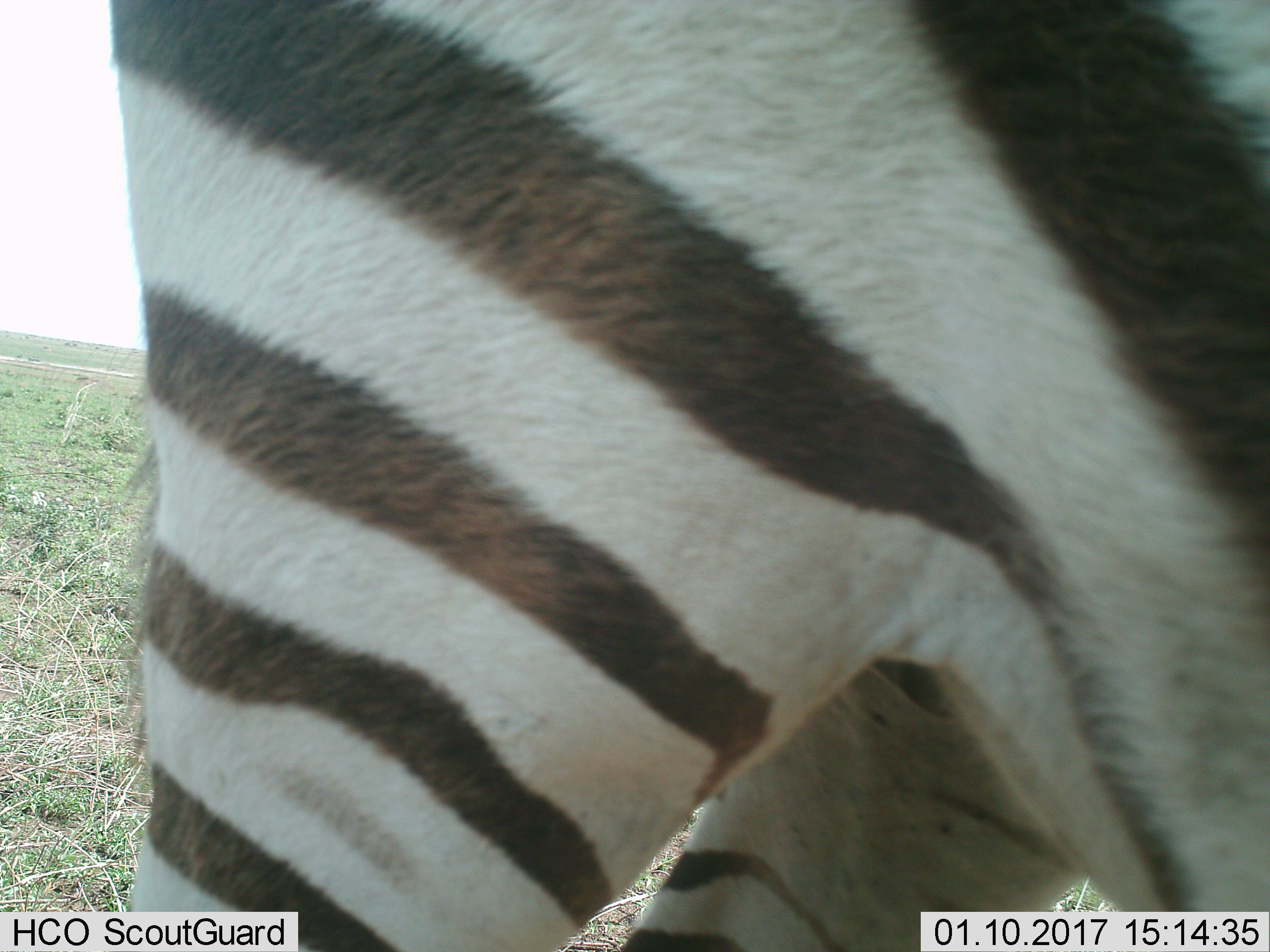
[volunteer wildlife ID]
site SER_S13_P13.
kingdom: Animalia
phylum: Chordata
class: Mammalia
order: Perissodactyla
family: Equidae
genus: Equus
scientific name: Equus quagga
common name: plains zebra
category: zebraplains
Zebraplains (plains zebra) (Equus quagga), count 1. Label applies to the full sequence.